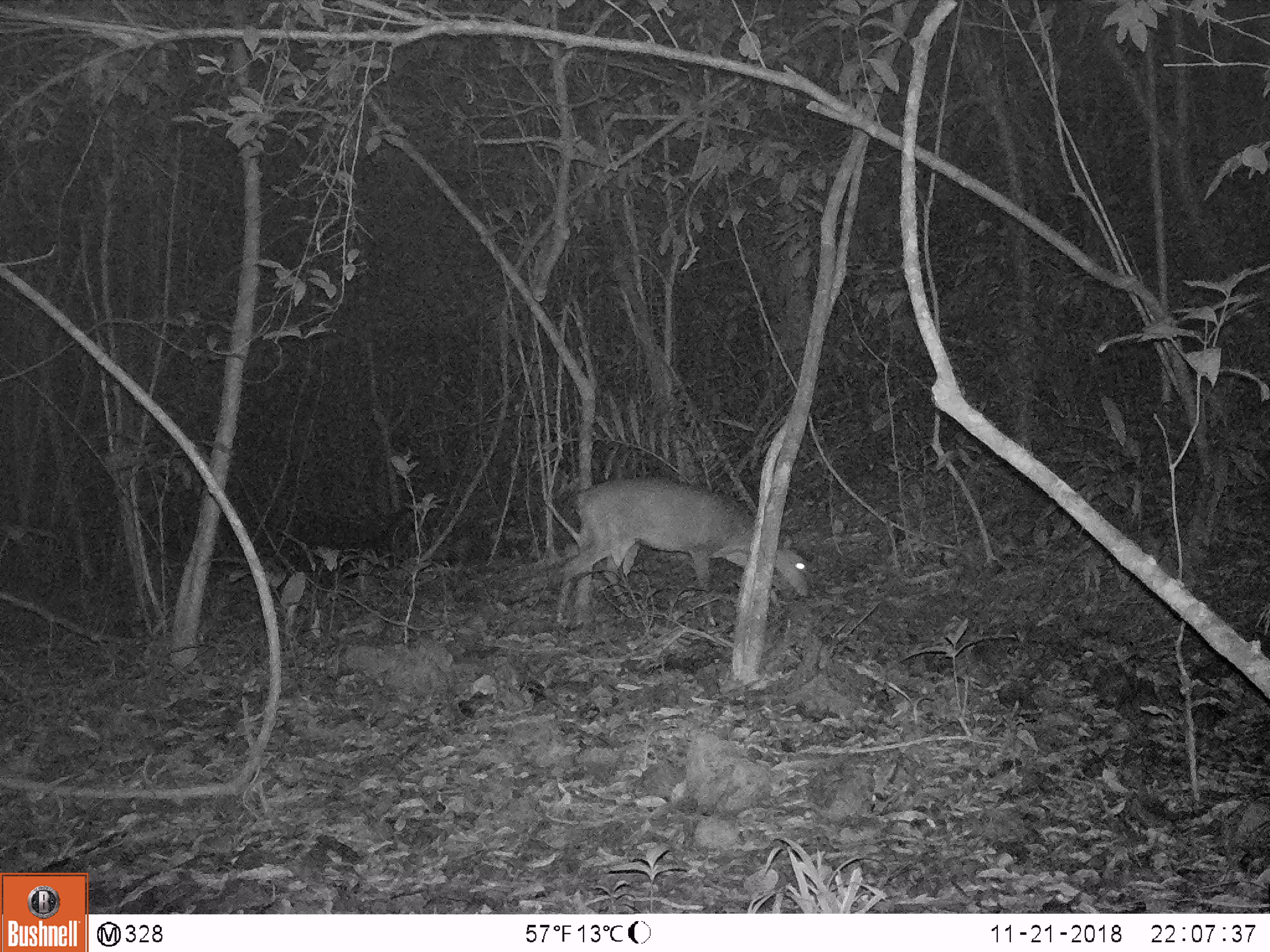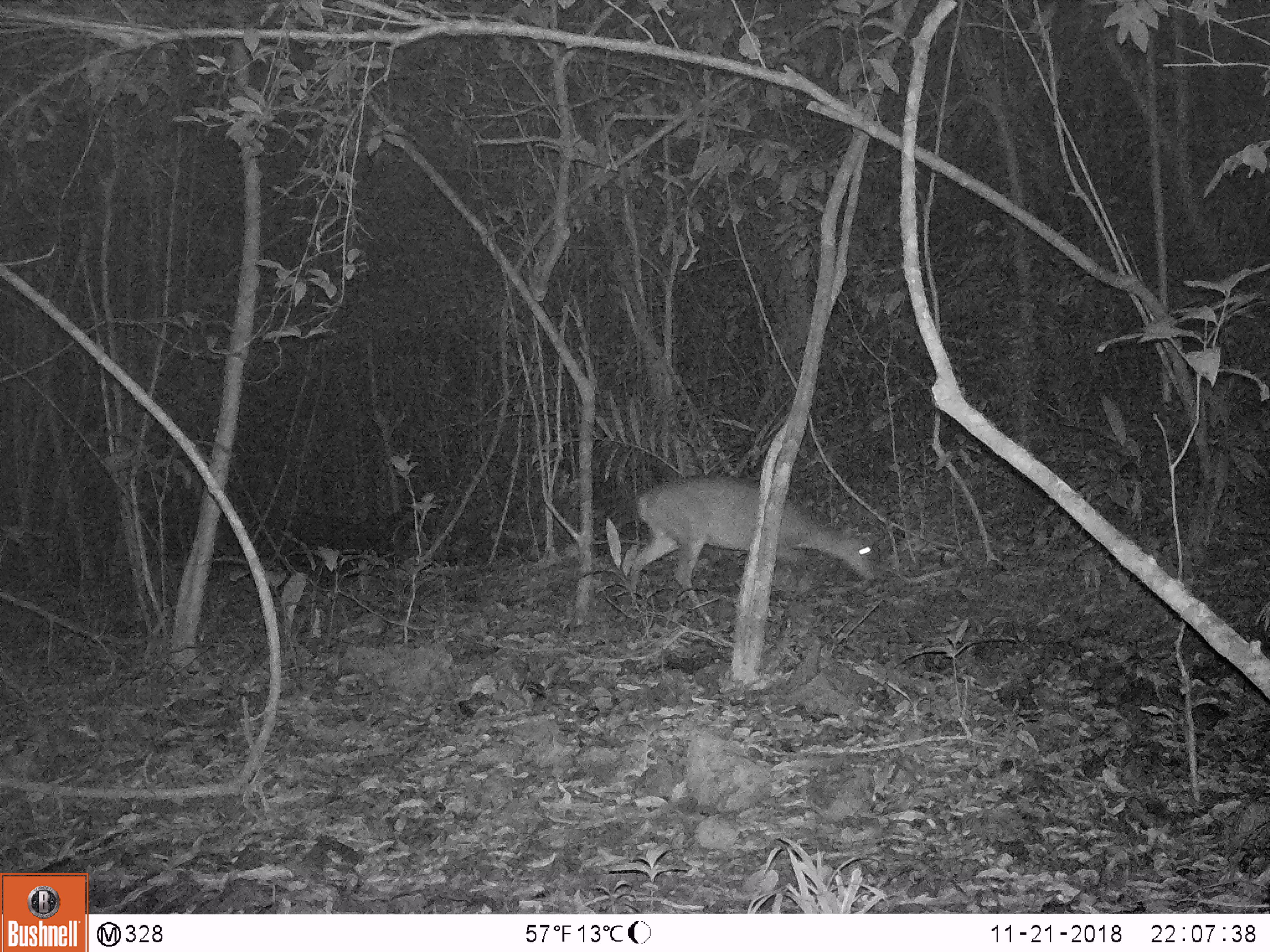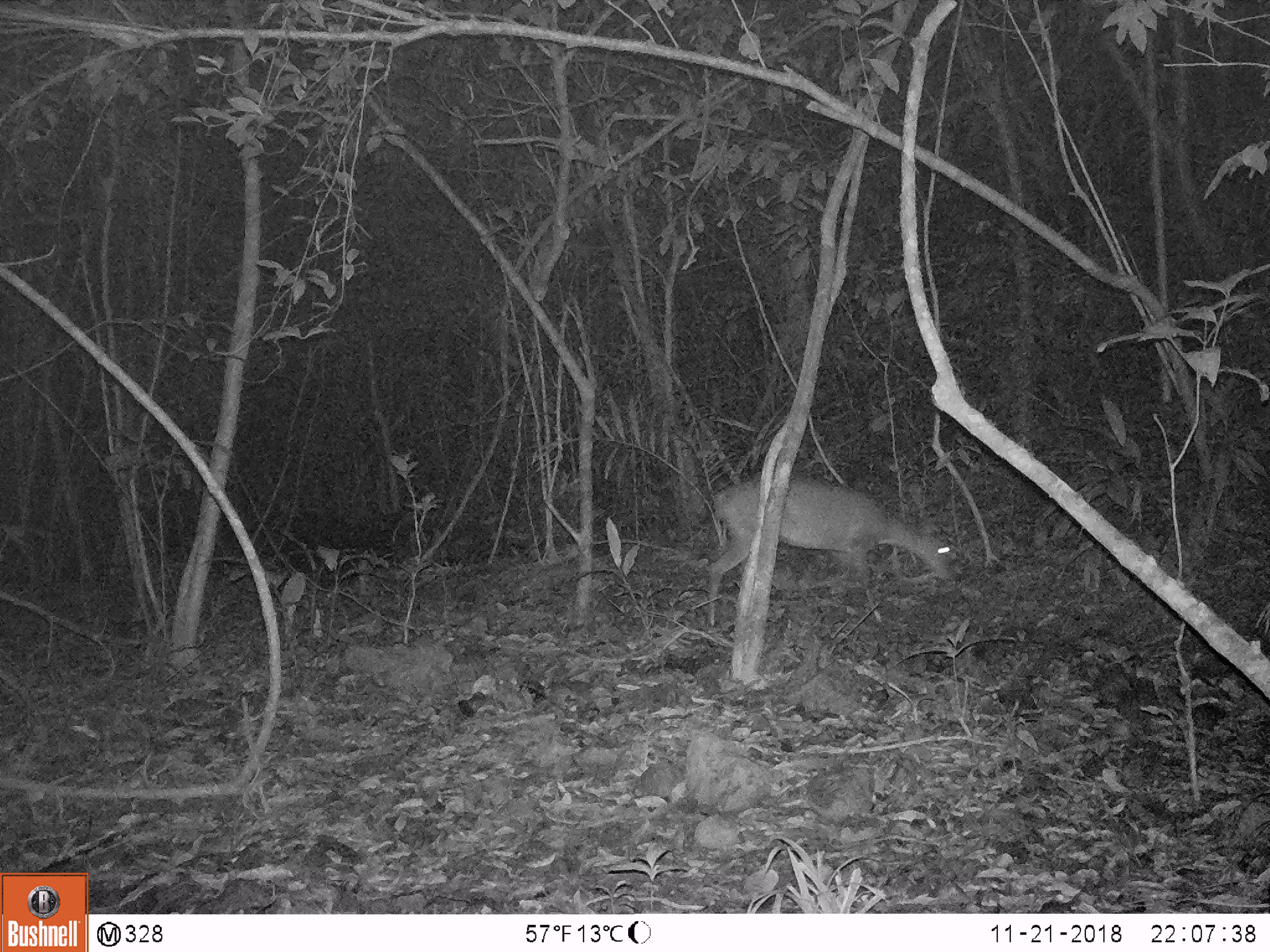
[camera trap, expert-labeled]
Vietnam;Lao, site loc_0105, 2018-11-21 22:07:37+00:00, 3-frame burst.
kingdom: Animalia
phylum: Chordata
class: Mammalia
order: Artiodactyla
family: Cervidae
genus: Muntiacus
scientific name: Muntiacus vuquangensis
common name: large-antlered muntjac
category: large antlered muntjac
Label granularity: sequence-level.